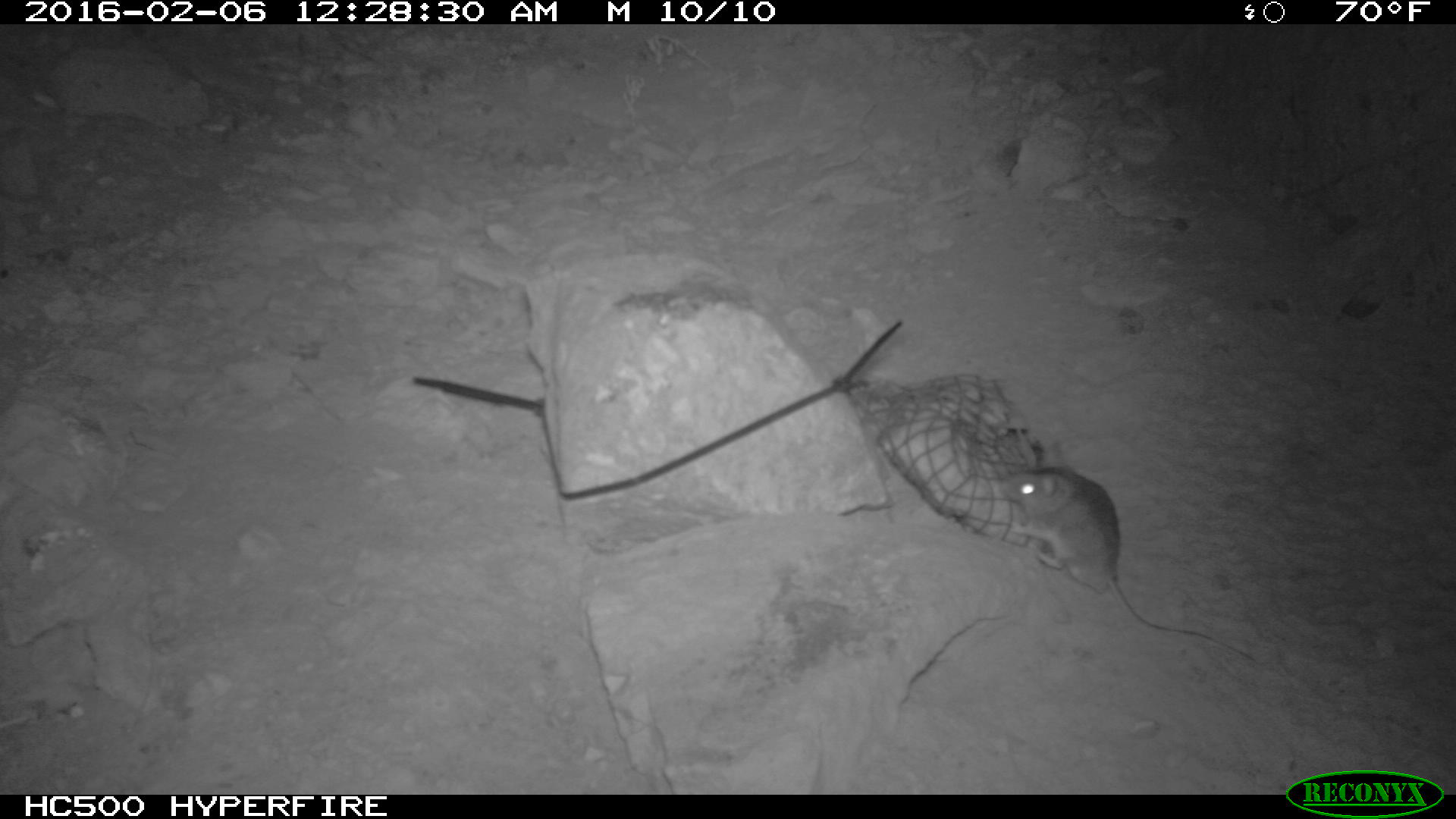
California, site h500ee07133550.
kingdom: Animalia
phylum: Chordata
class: Mammalia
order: Rodentia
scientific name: Rodentia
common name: rodent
Rodent (Rodentia).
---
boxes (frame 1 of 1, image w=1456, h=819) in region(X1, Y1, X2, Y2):
rodent: region(1003, 462, 1254, 663)